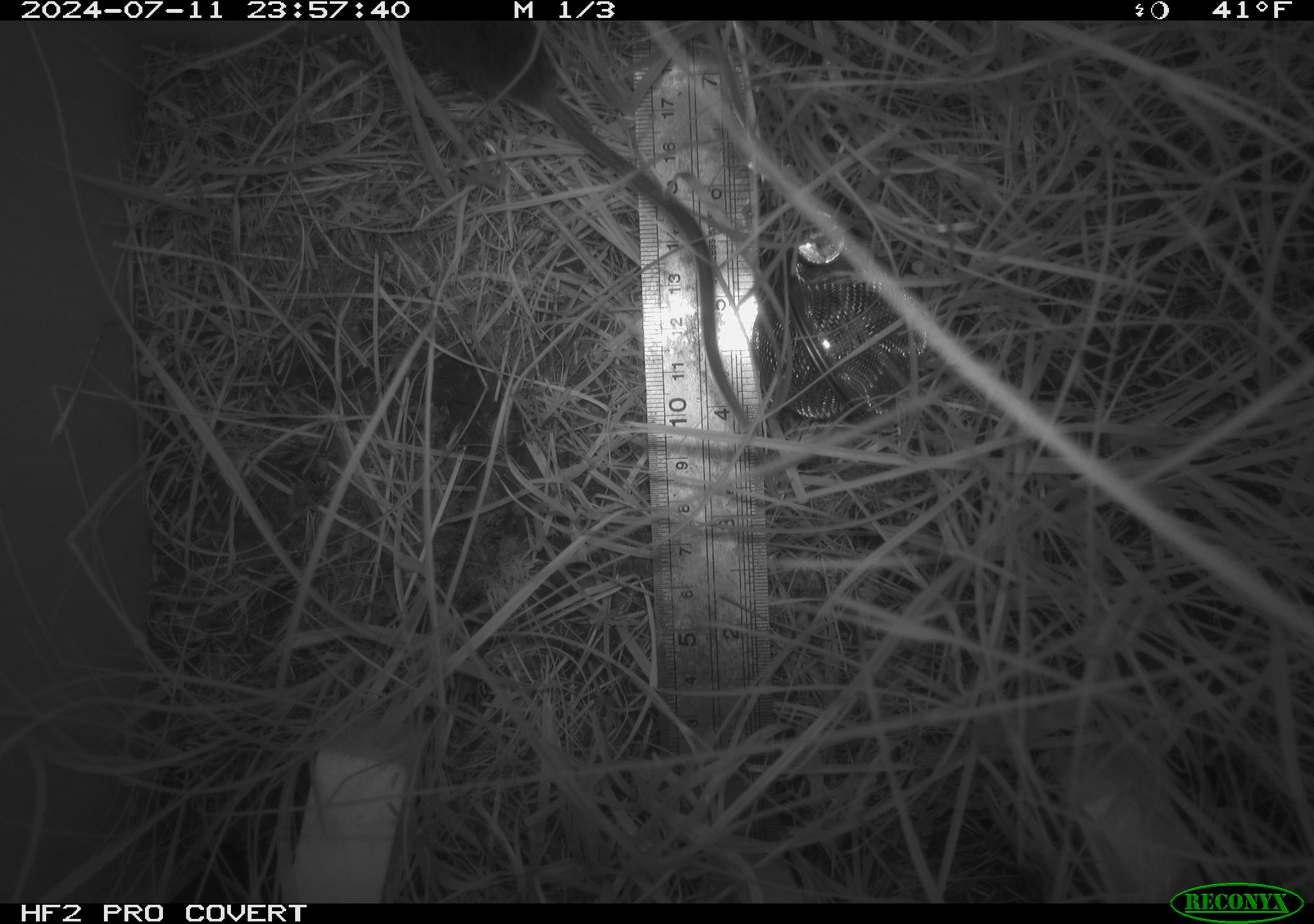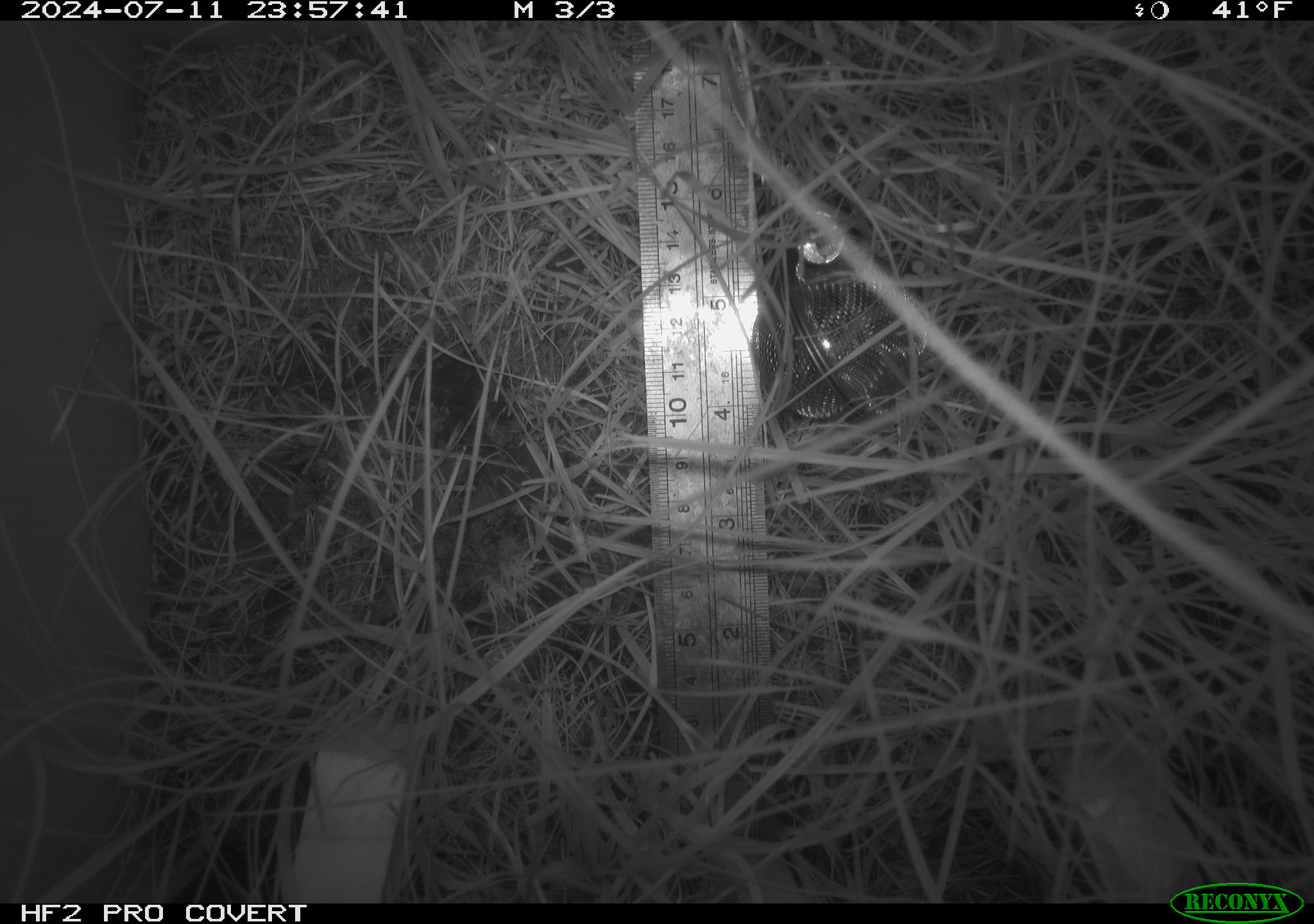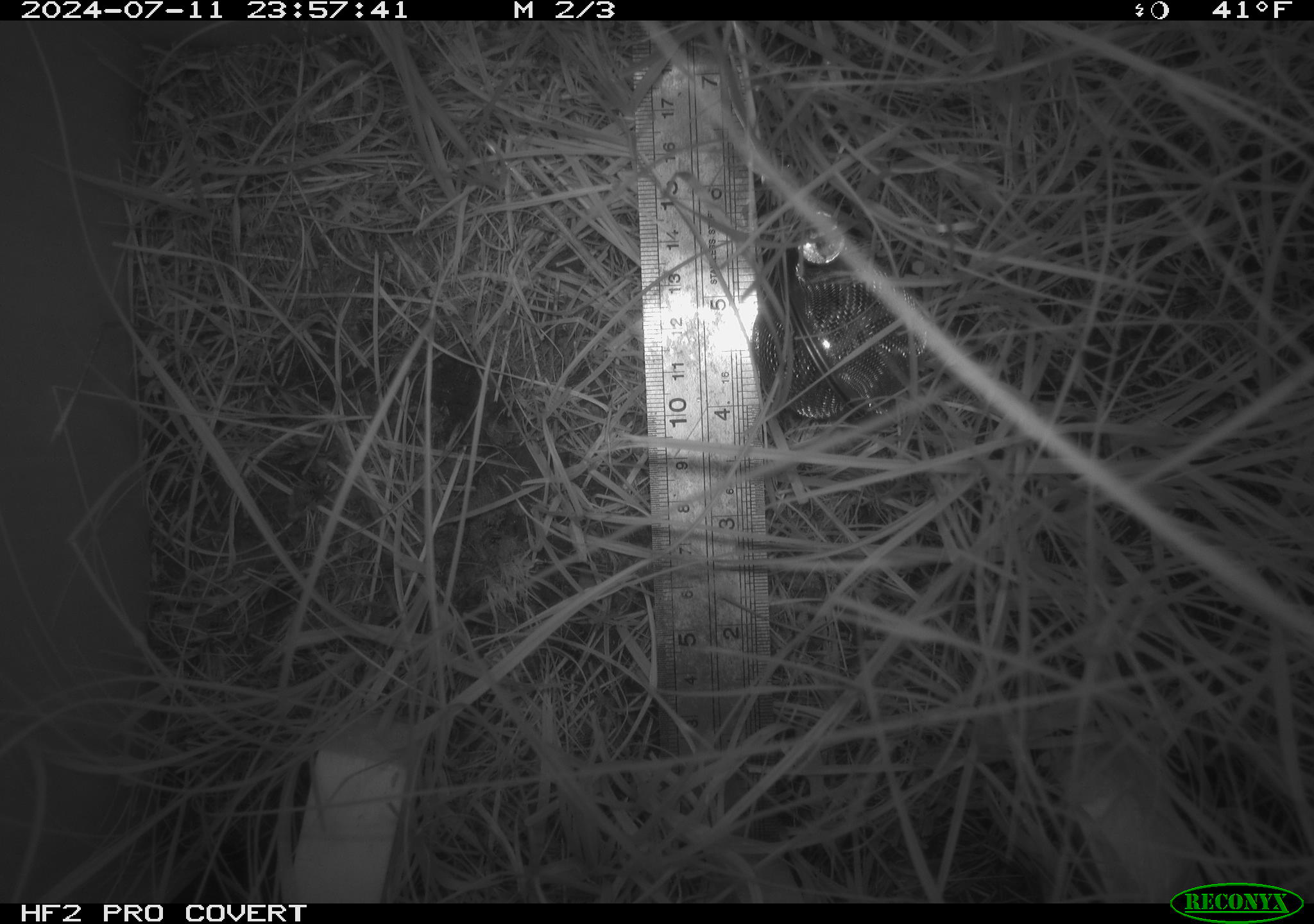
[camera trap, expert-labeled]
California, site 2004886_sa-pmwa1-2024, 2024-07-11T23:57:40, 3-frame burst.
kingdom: Animalia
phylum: Chordata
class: Mammalia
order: Rodentia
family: Cricetidae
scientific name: Arvicolinae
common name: voles, lemmings, and muskrats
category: arvicolinae subfamily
Arvicolinae subfamily (voles, lemmings, and muskrats) (Arvicolinae).